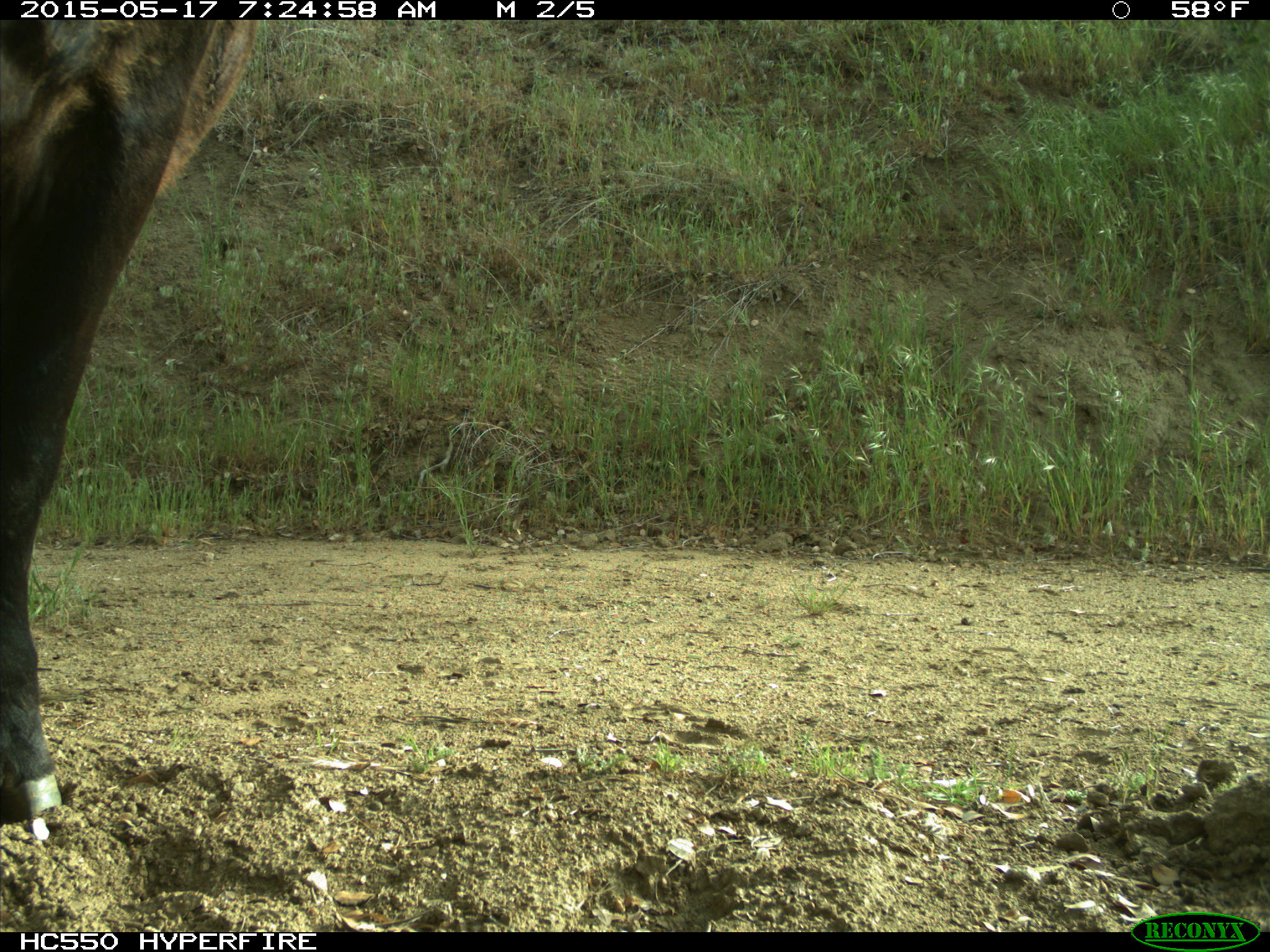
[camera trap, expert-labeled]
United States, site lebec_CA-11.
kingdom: Animalia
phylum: Chordata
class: Mammalia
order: Artiodactyla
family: Bovidae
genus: Bos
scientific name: Bos taurus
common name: domestic cow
Bos taurus (domestic cow).